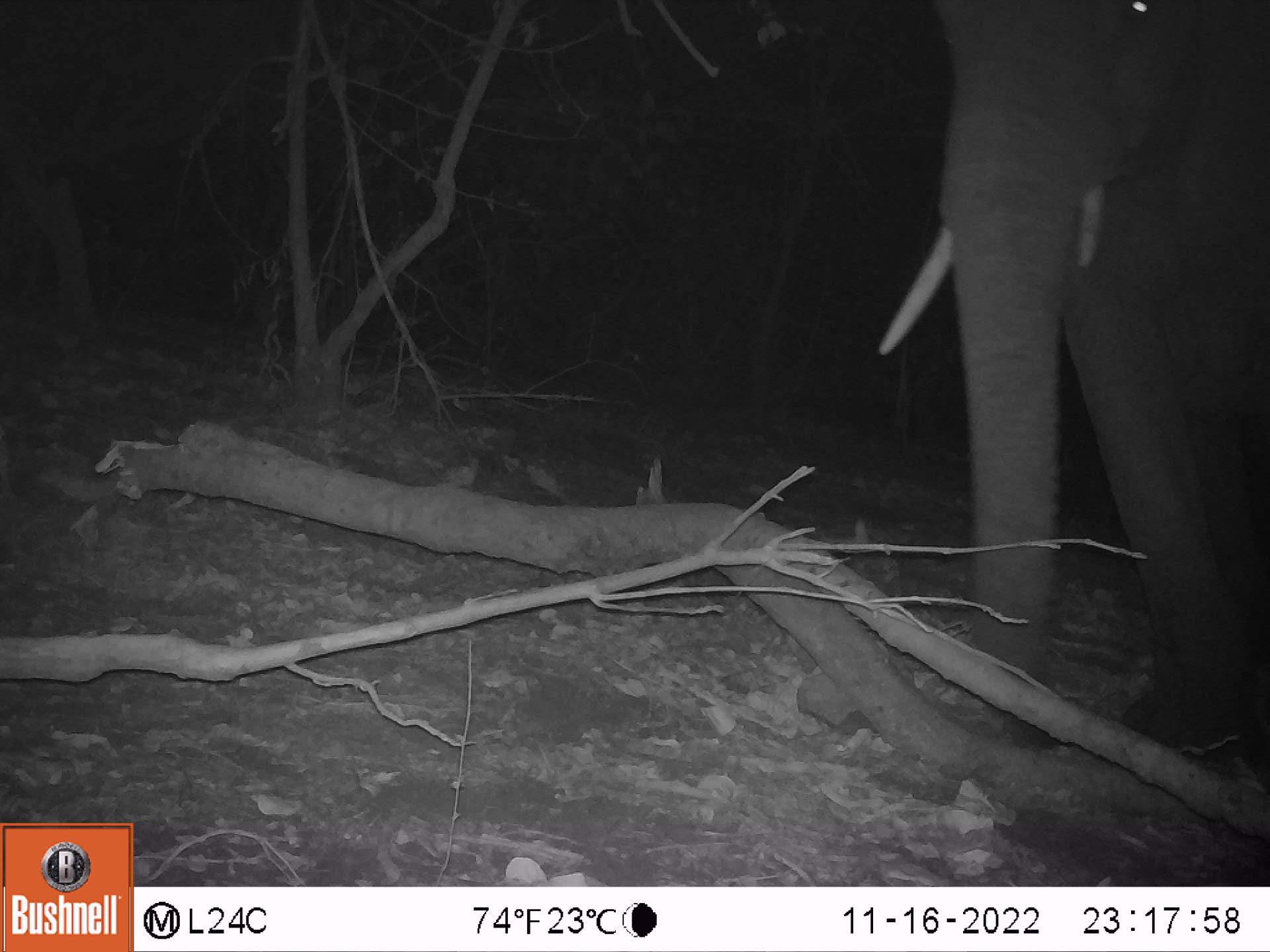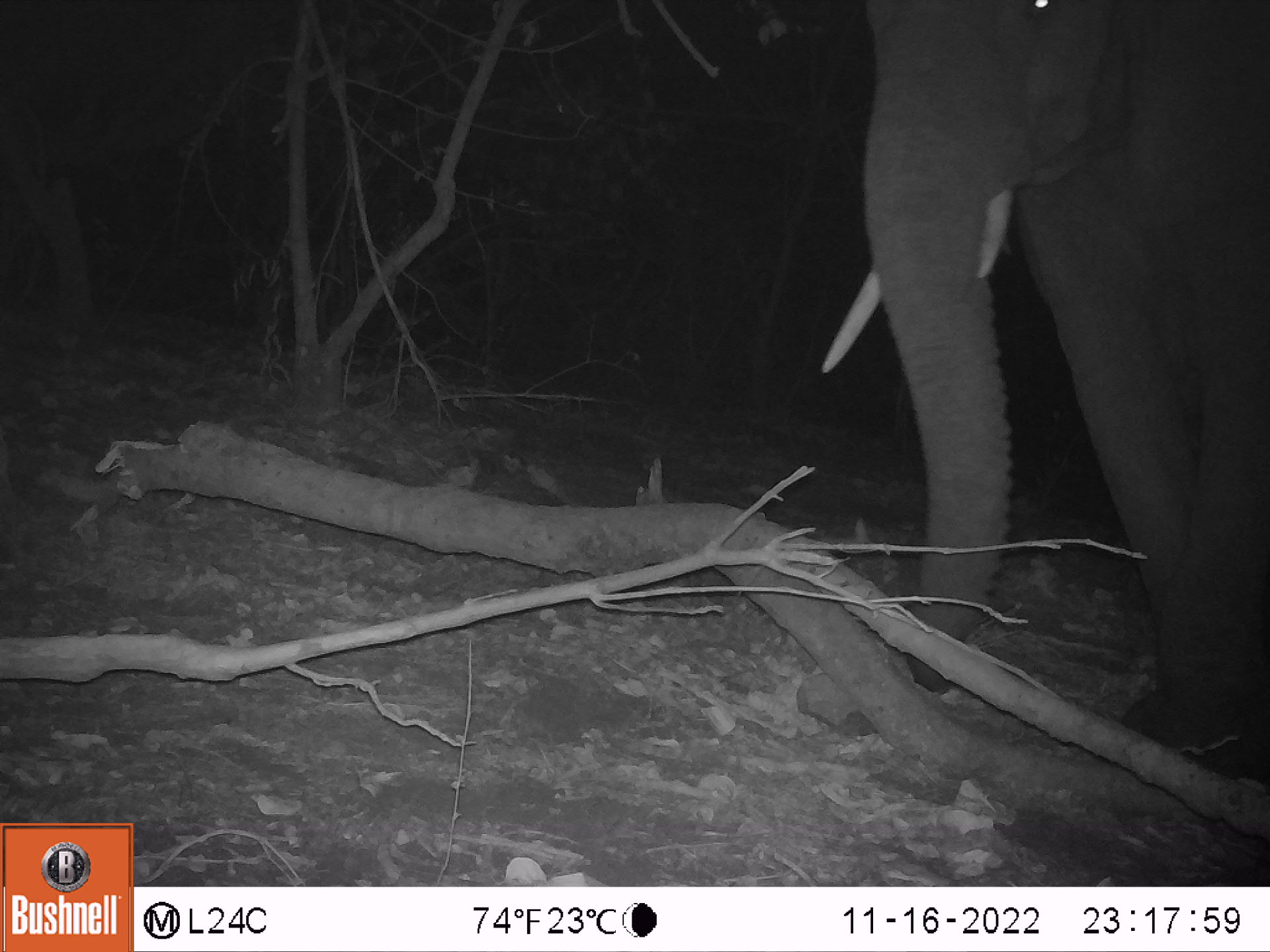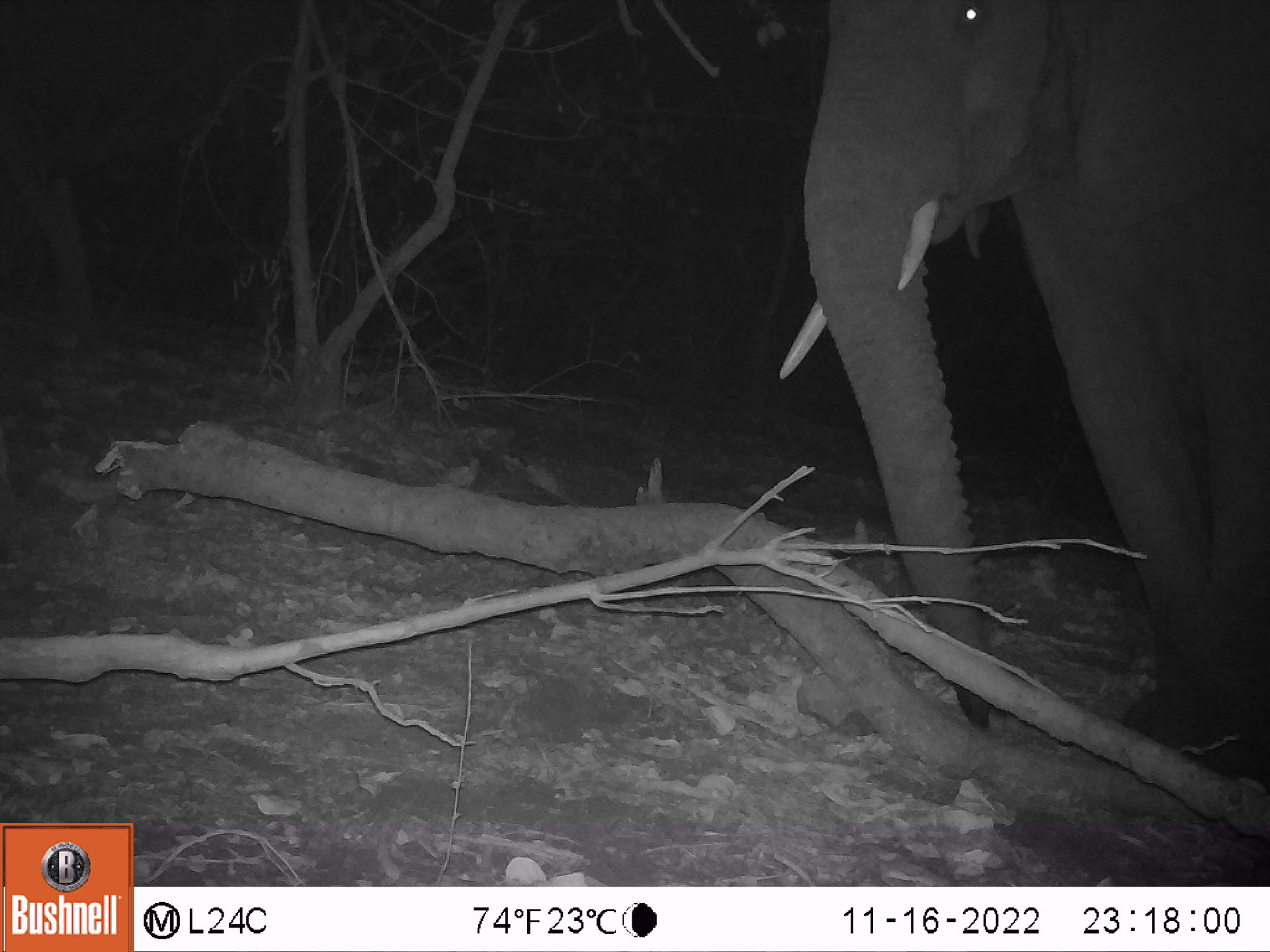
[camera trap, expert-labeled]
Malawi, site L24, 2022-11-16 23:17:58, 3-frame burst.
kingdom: Animalia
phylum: Chordata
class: Mammalia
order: Proboscidea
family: Elephantidae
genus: Loxodonta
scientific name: Loxodonta africana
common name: african savanna elephant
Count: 1.